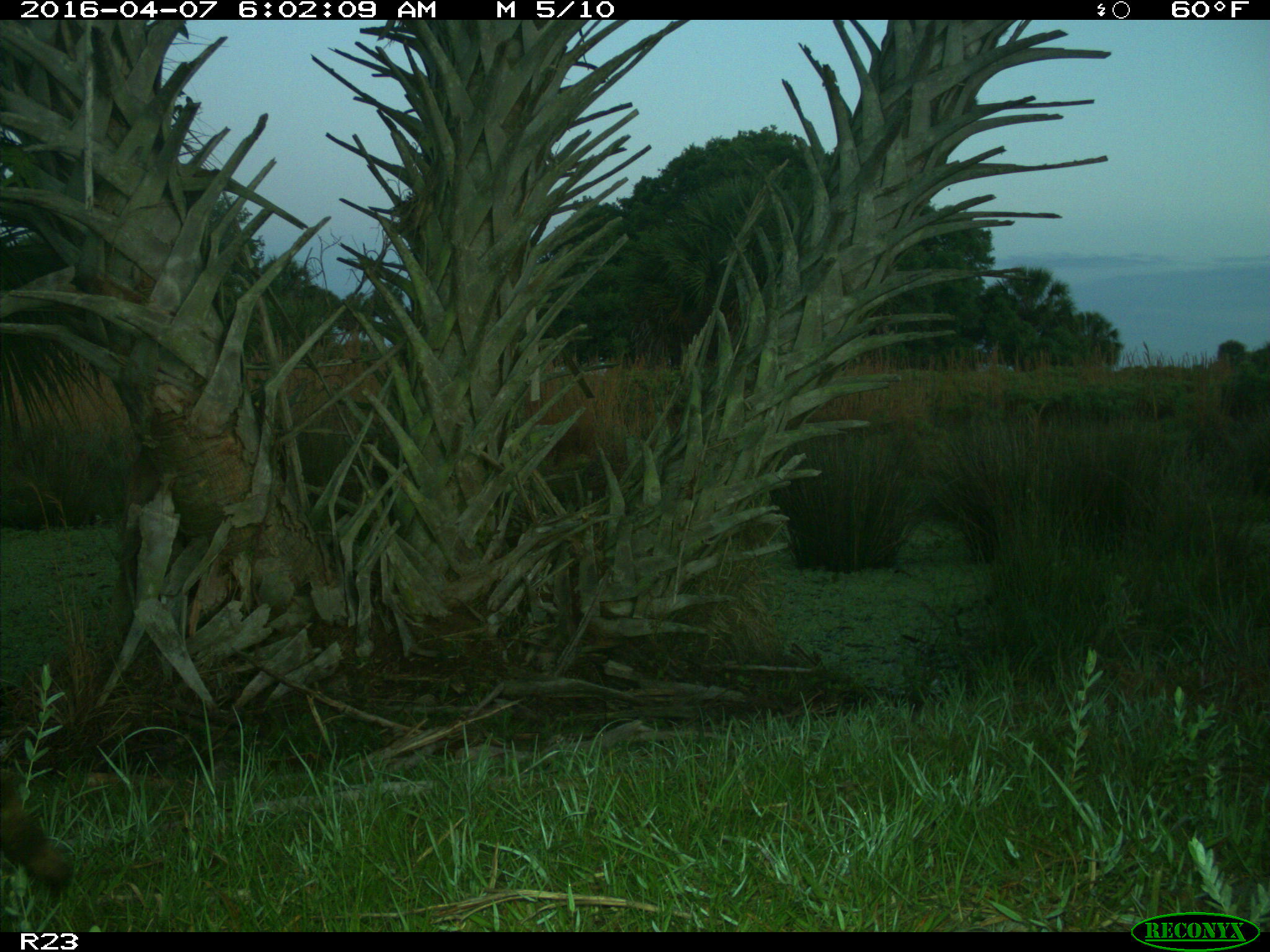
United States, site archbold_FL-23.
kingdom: Animalia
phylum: Chordata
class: Mammalia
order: Carnivora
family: Procyonidae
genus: Procyon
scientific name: Procyon lotor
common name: common raccoon